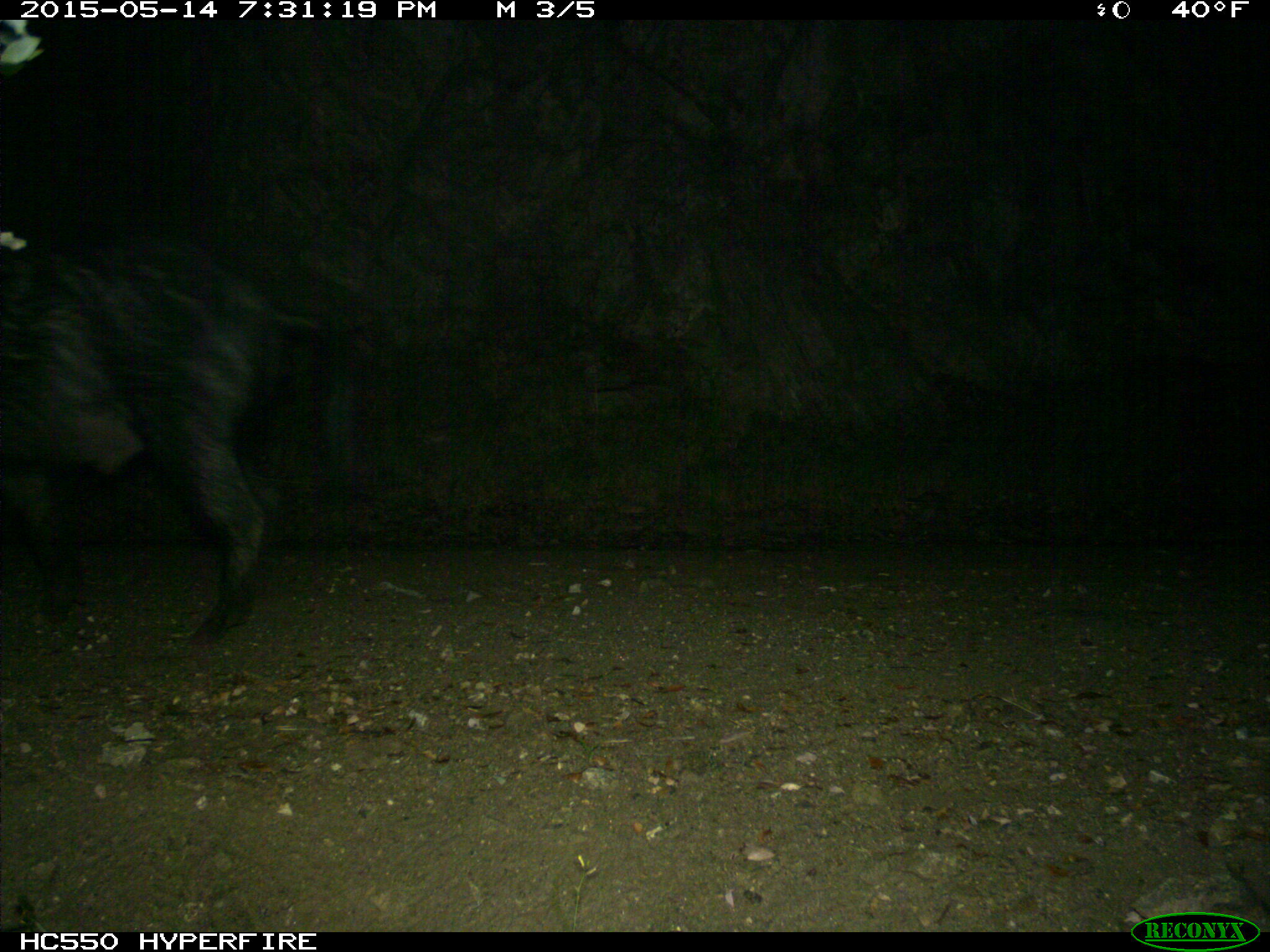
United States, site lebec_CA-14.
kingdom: Animalia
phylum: Chordata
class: Mammalia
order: Artiodactyla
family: Suidae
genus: Sus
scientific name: Sus scrofa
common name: wild boar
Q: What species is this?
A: Sus scrofa (wild boar).